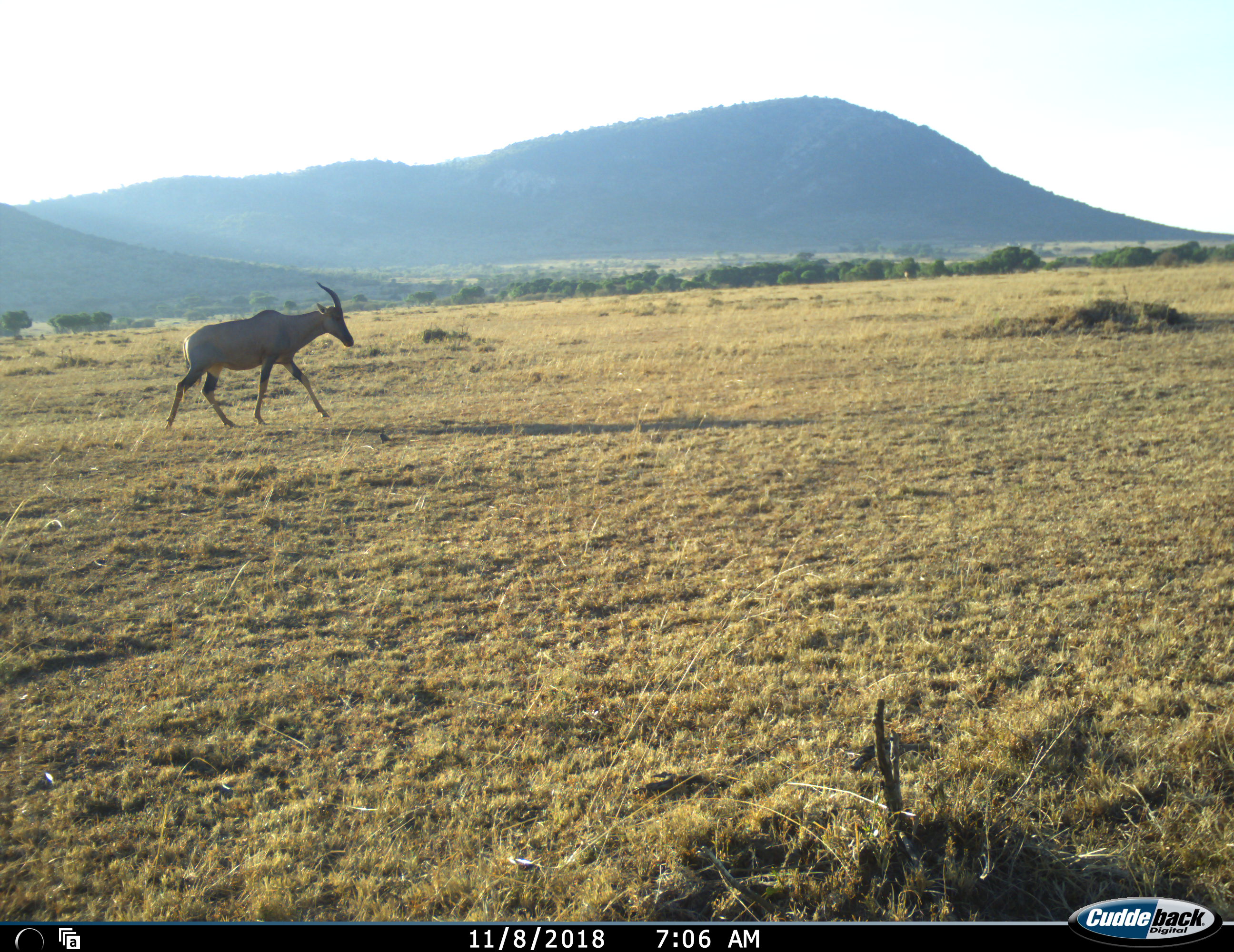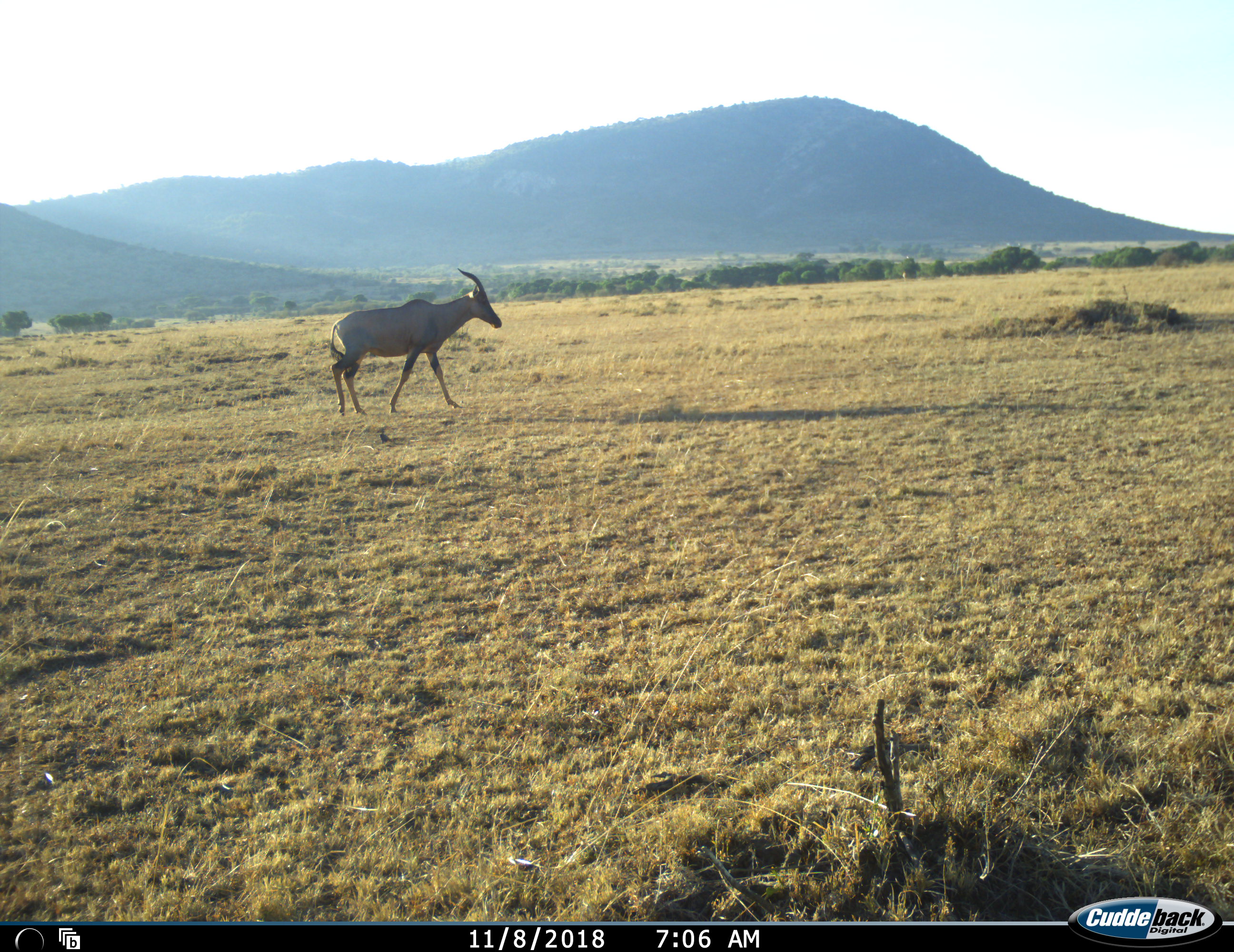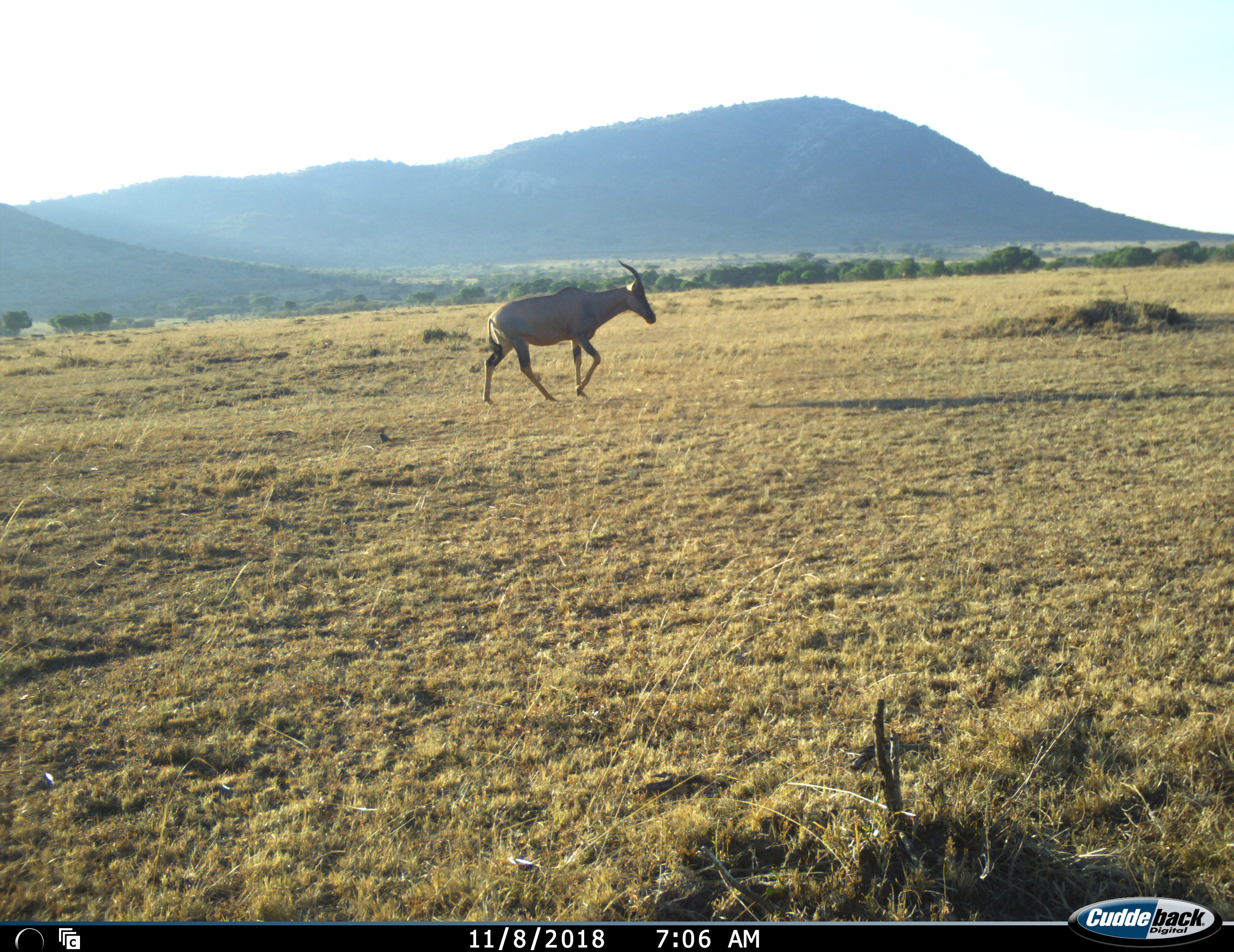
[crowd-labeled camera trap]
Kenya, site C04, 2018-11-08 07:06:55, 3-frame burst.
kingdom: Animalia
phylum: Chordata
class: Mammalia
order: Artiodactyla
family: Bovidae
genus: Damaliscus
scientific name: Damaliscus lunatus jimela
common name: topi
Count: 1.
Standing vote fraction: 0%.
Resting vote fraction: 0%.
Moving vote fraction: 100%.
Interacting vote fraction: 0%.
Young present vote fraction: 0%.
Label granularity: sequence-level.